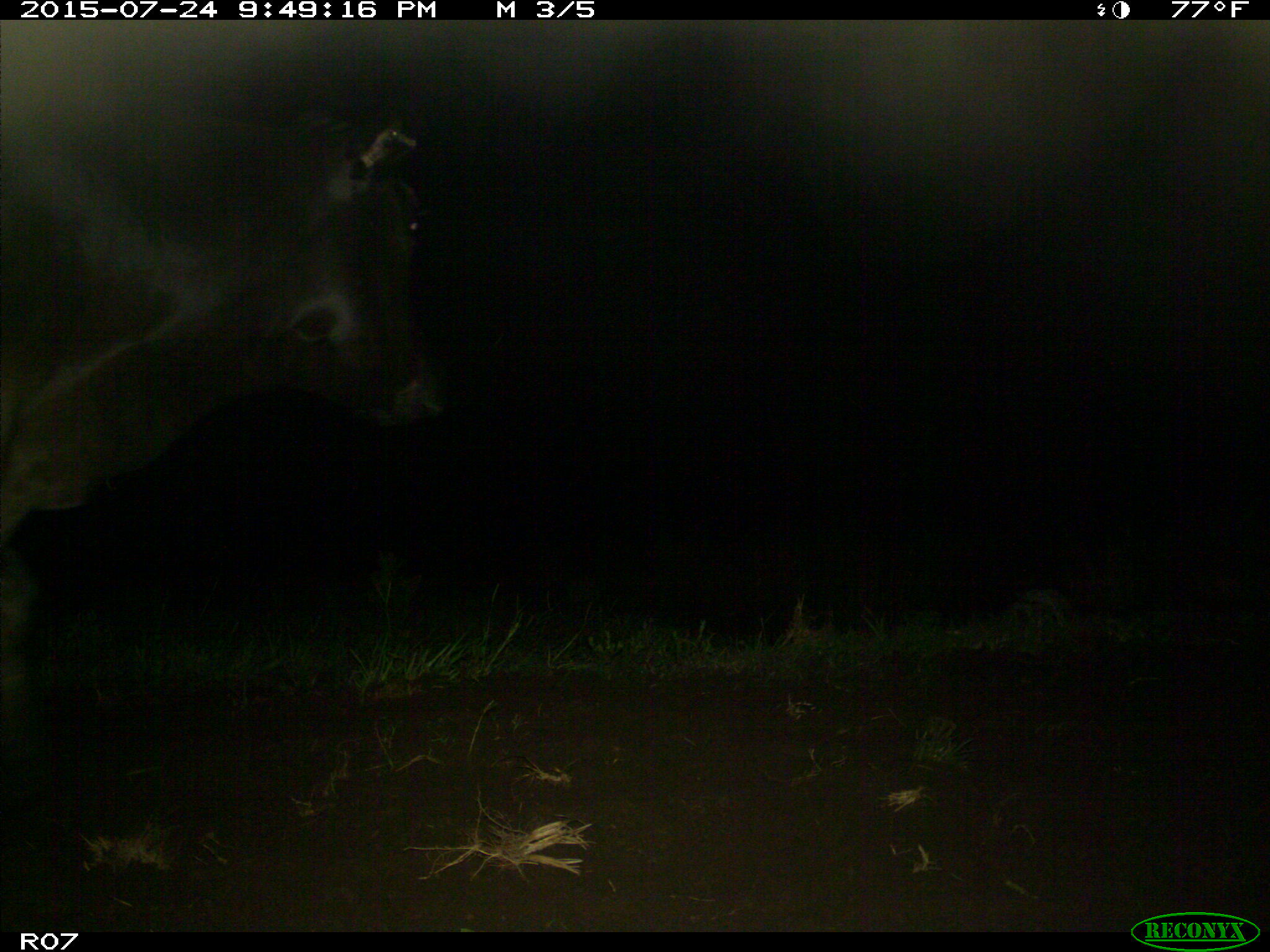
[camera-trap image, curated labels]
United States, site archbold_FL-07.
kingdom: Animalia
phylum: Chordata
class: Mammalia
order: Artiodactyla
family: Bovidae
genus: Bos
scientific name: Bos taurus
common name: domestic cow